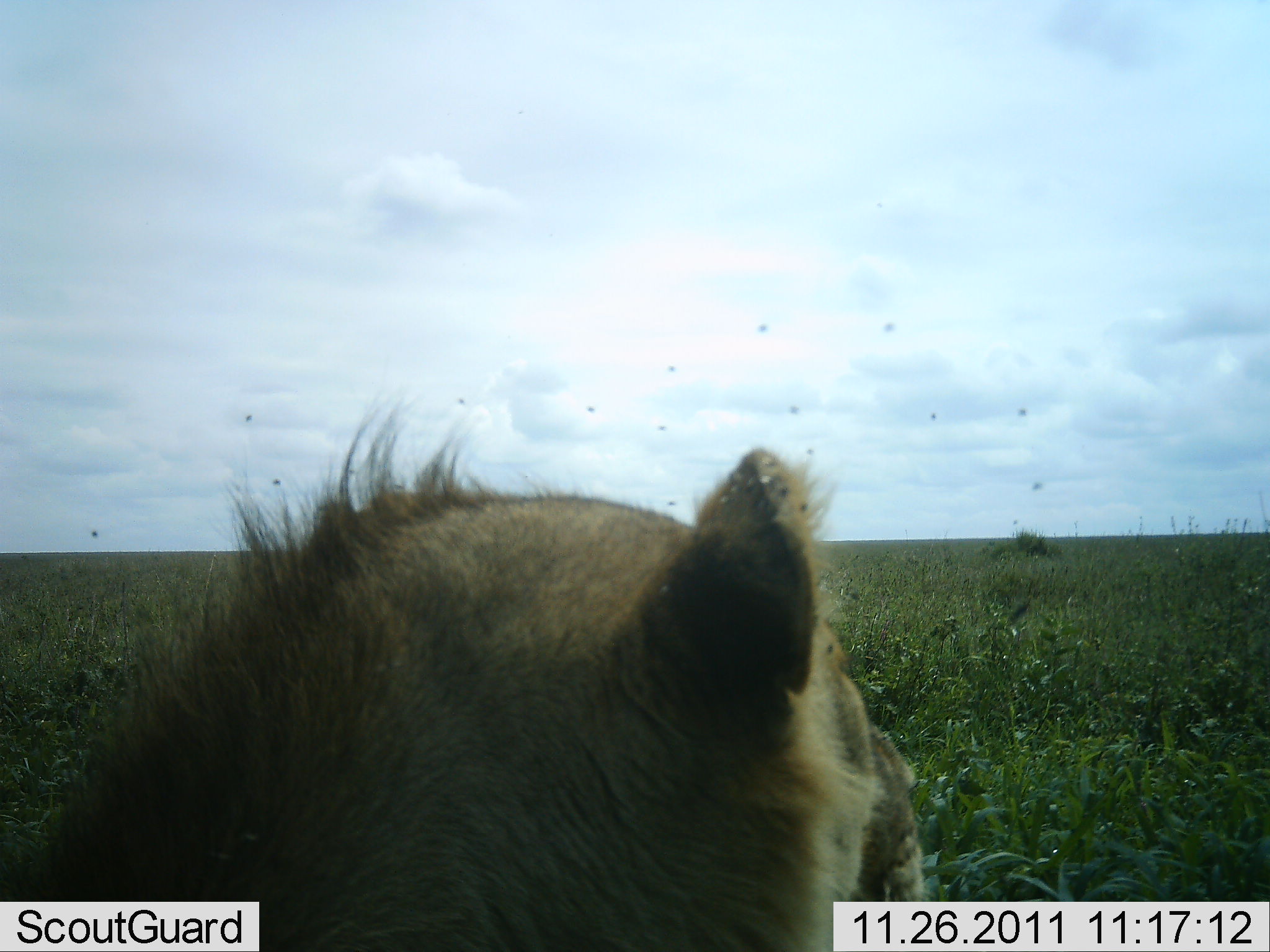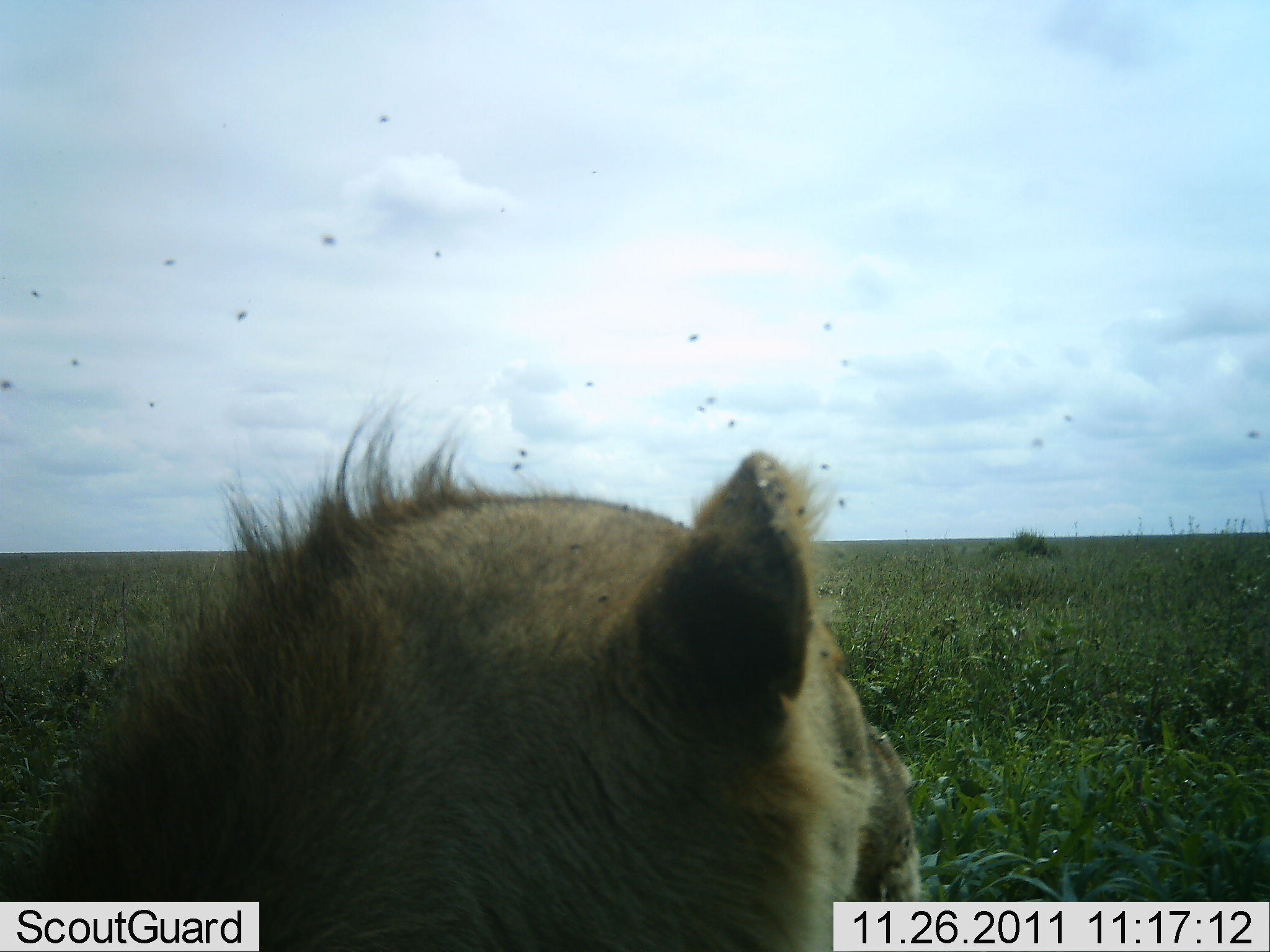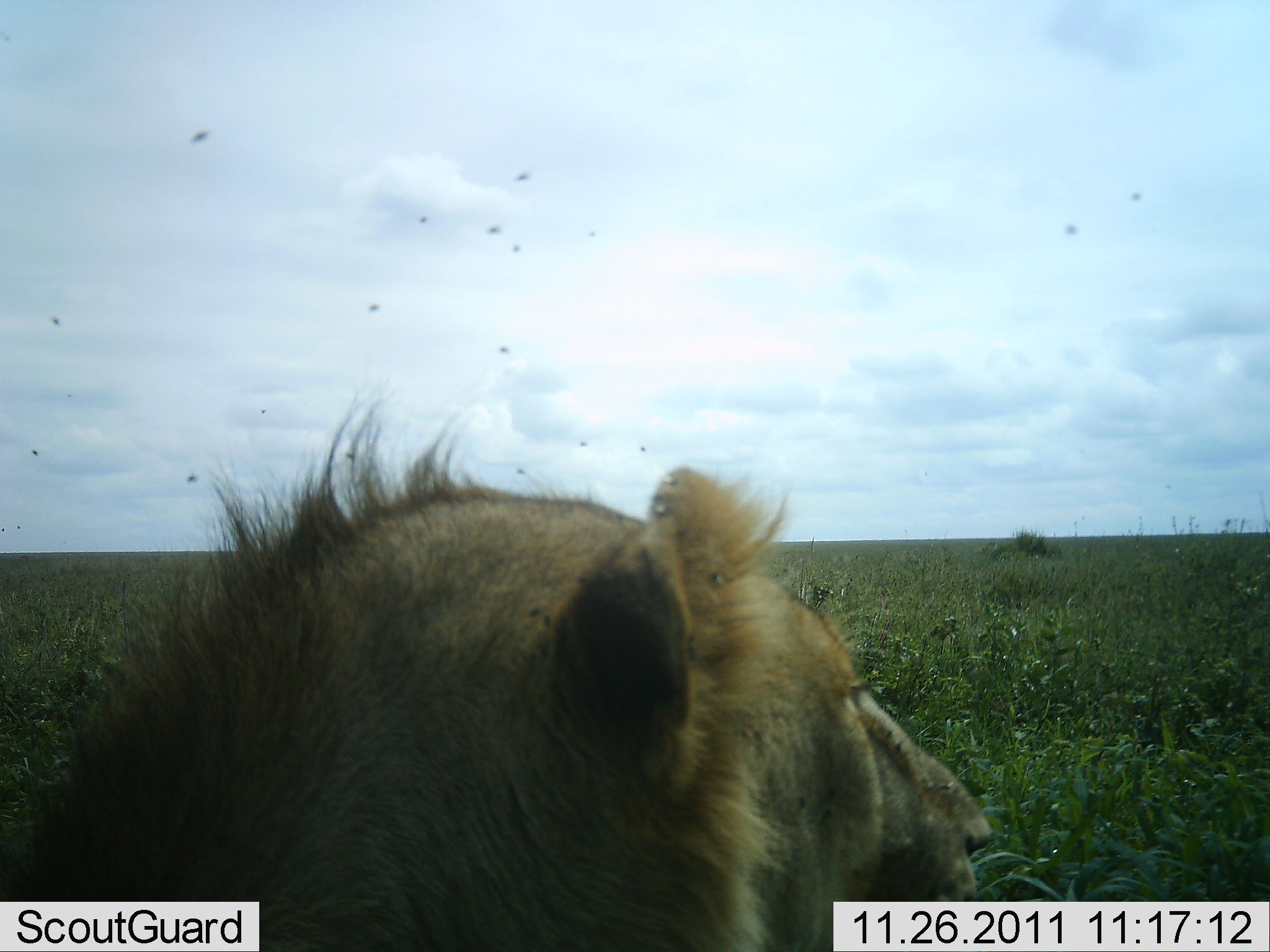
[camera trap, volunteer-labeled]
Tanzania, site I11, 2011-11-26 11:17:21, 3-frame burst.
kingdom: Animalia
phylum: Chordata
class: Mammalia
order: Carnivora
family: Felidae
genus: Panthera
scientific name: Panthera leo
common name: lion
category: lionfemale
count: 1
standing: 10%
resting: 100%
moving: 0%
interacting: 0%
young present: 0%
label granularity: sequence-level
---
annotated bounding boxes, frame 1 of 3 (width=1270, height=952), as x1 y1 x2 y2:
animal: 0 400 931 951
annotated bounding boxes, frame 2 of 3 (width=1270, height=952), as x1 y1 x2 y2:
animal: 1 405 940 952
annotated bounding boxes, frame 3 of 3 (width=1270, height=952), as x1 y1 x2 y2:
animal: 0 305 992 951